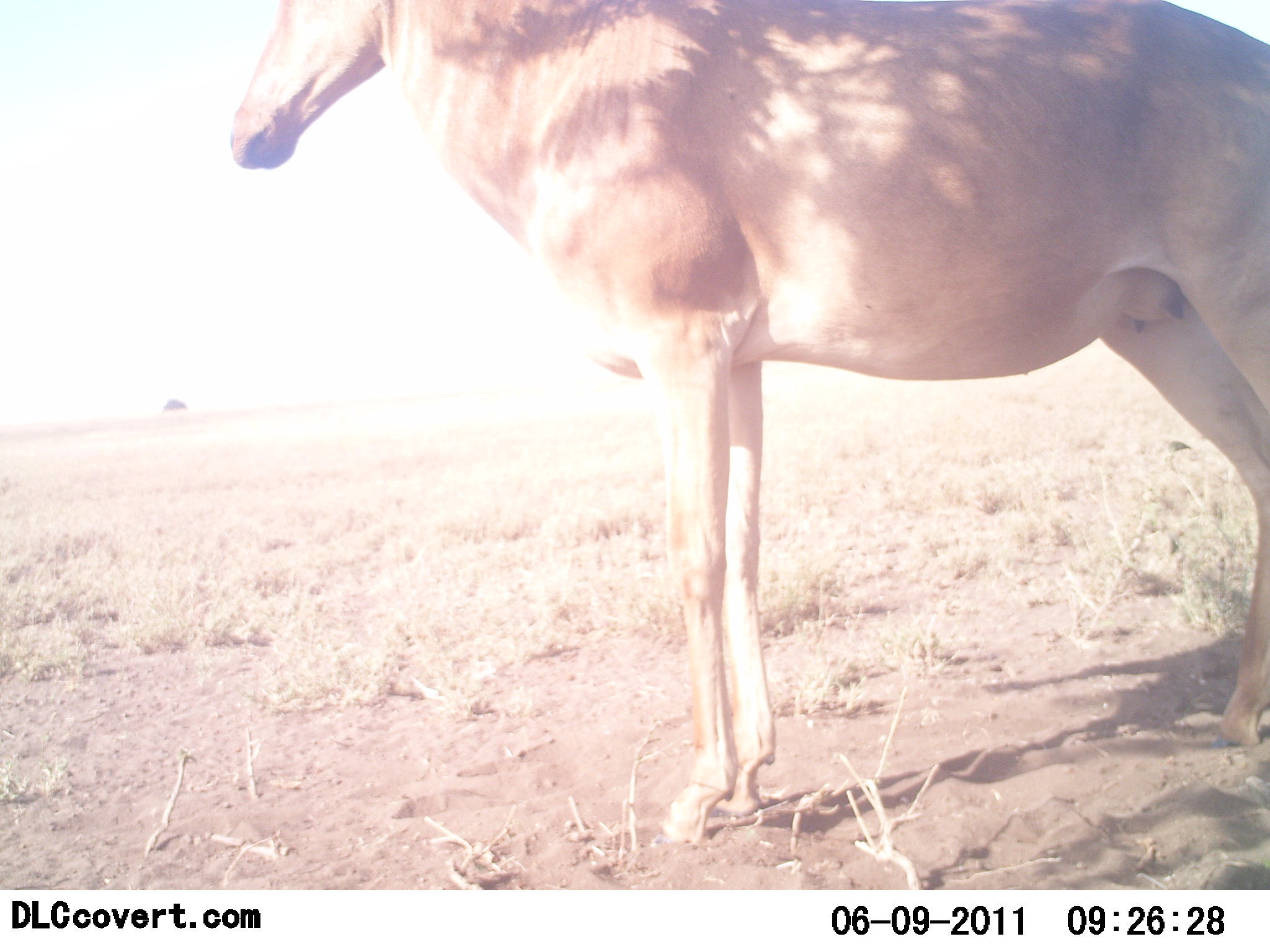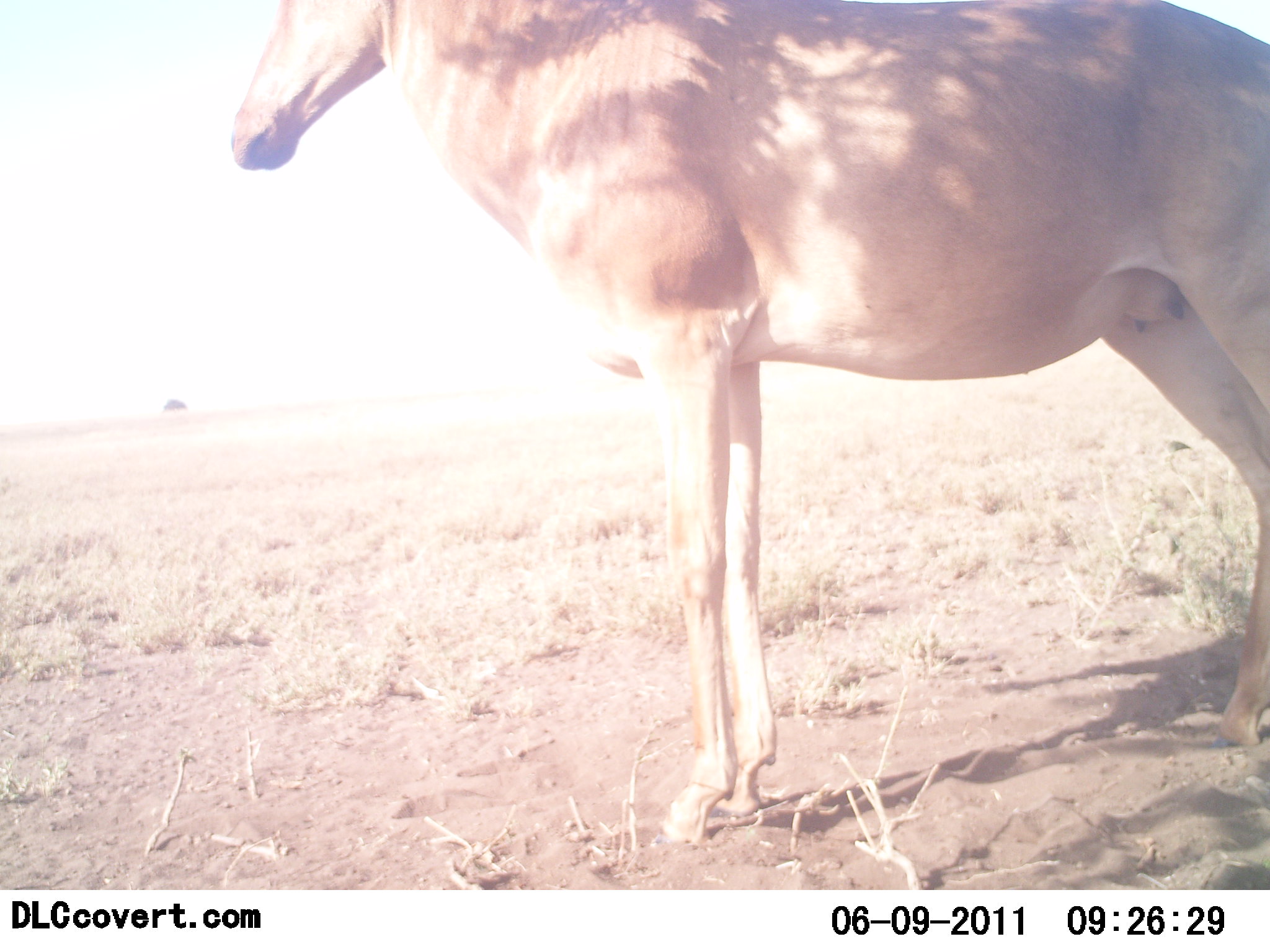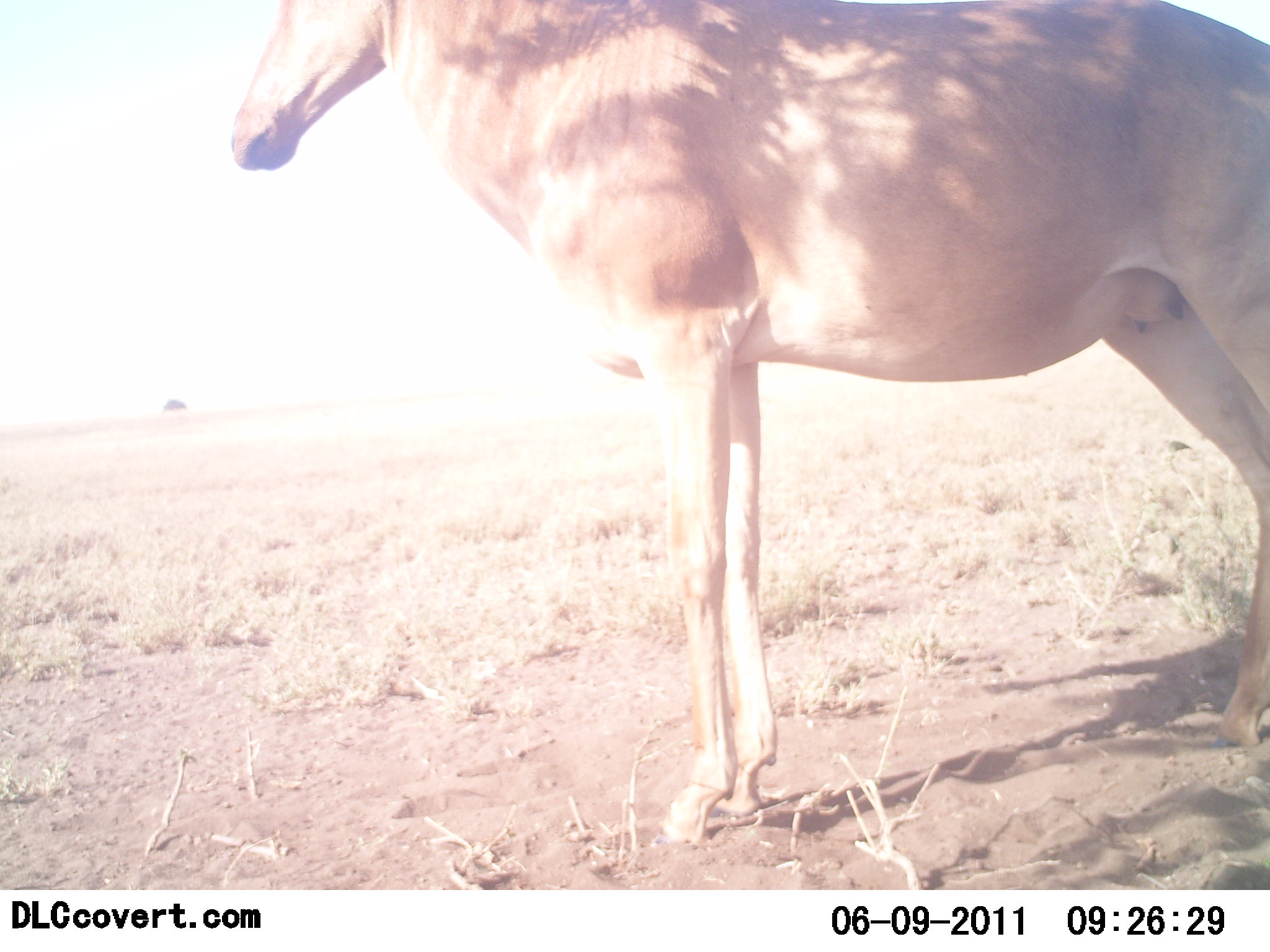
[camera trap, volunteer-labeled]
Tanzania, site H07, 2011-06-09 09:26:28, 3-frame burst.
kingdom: Animalia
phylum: Chordata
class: Mammalia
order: Artiodactyla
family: Bovidae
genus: Alcelaphus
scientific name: Alcelaphus buselaphus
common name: hartebeest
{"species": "hartebeest (Alcelaphus buselaphus)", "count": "1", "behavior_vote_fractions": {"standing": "100%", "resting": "9%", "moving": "0%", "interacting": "0%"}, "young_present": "0%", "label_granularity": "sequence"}